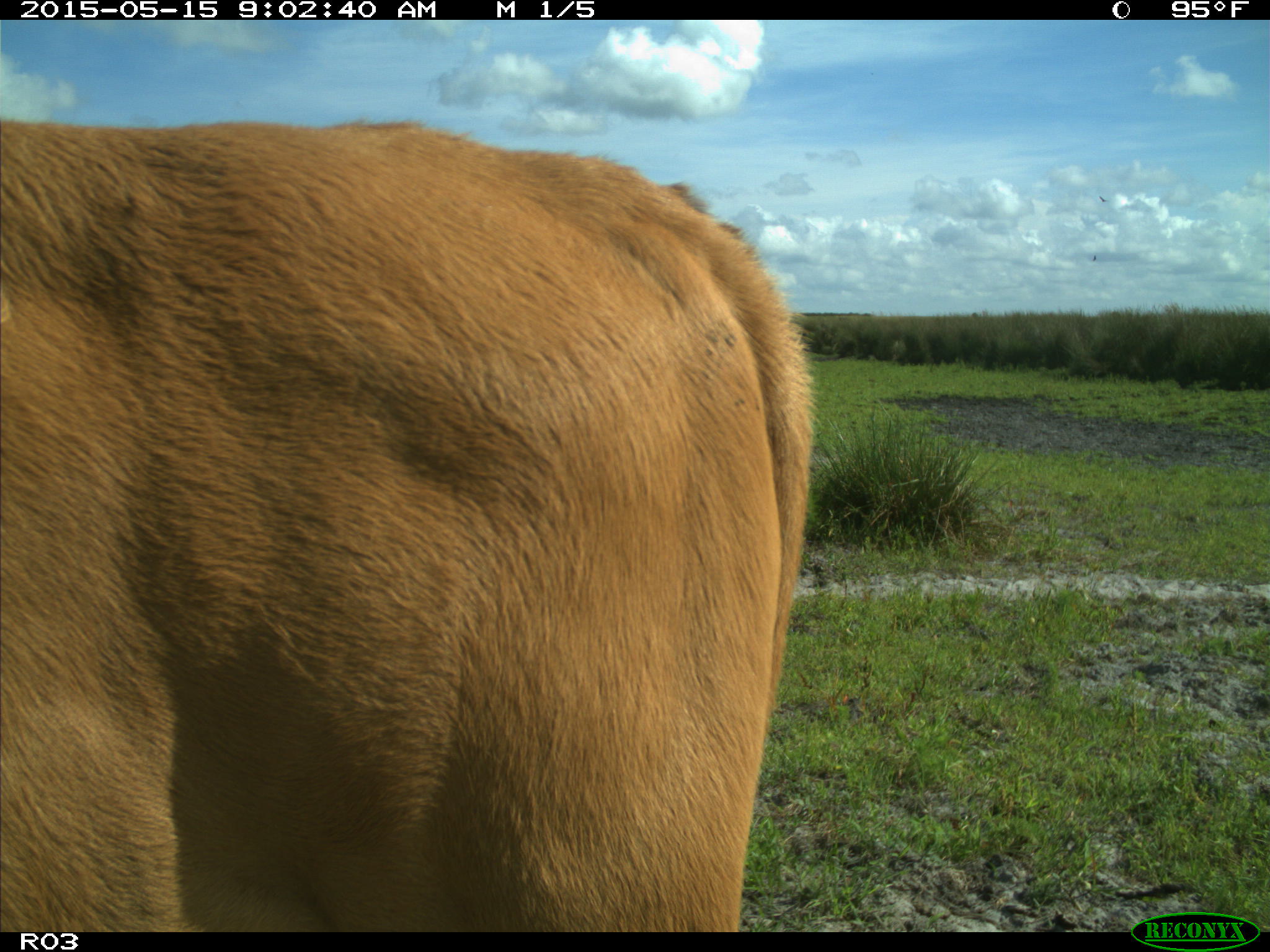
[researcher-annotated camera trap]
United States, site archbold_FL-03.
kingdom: Animalia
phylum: Chordata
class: Mammalia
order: Artiodactyla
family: Bovidae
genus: Bos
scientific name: Bos taurus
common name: domestic cow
Bos taurus (domestic cow).